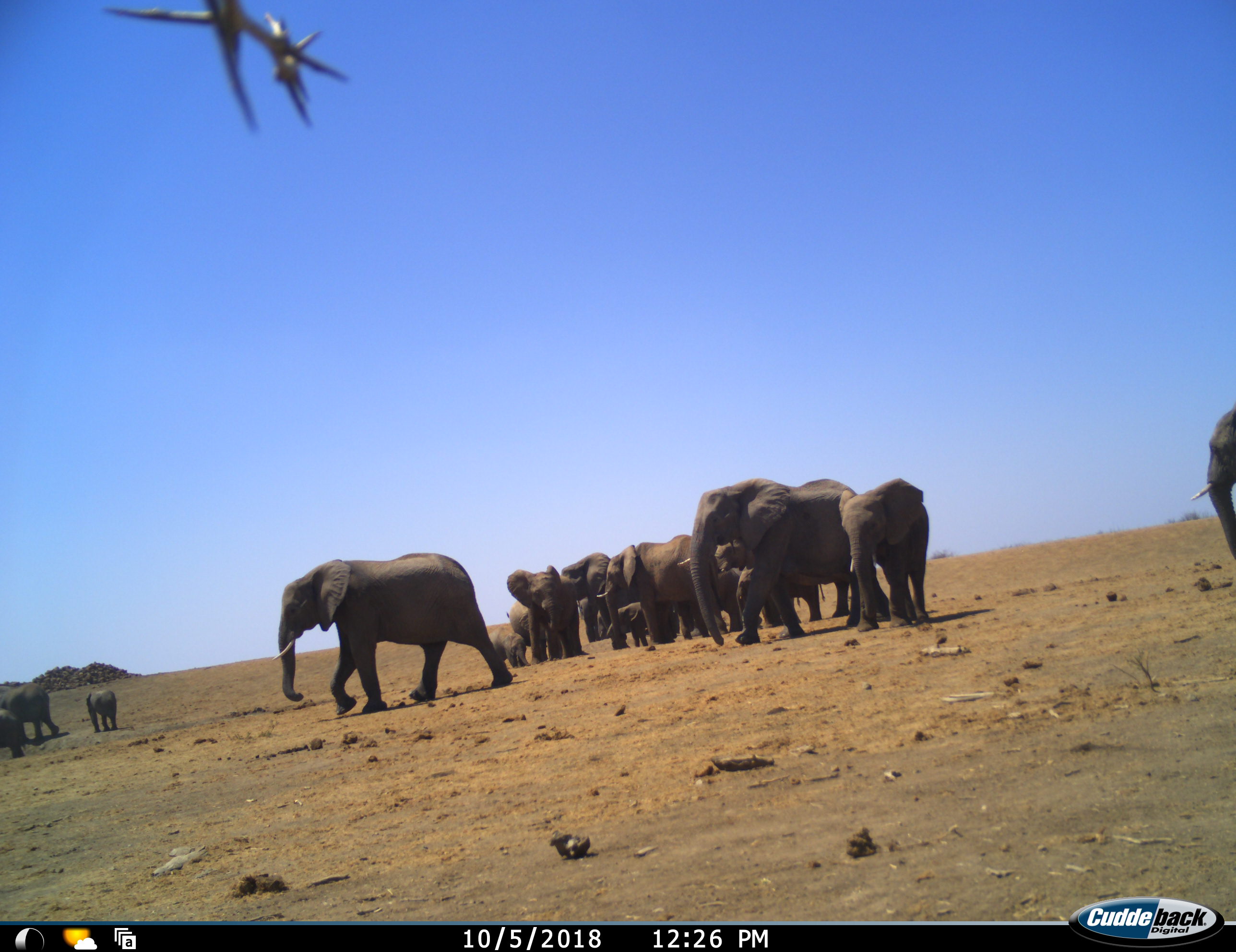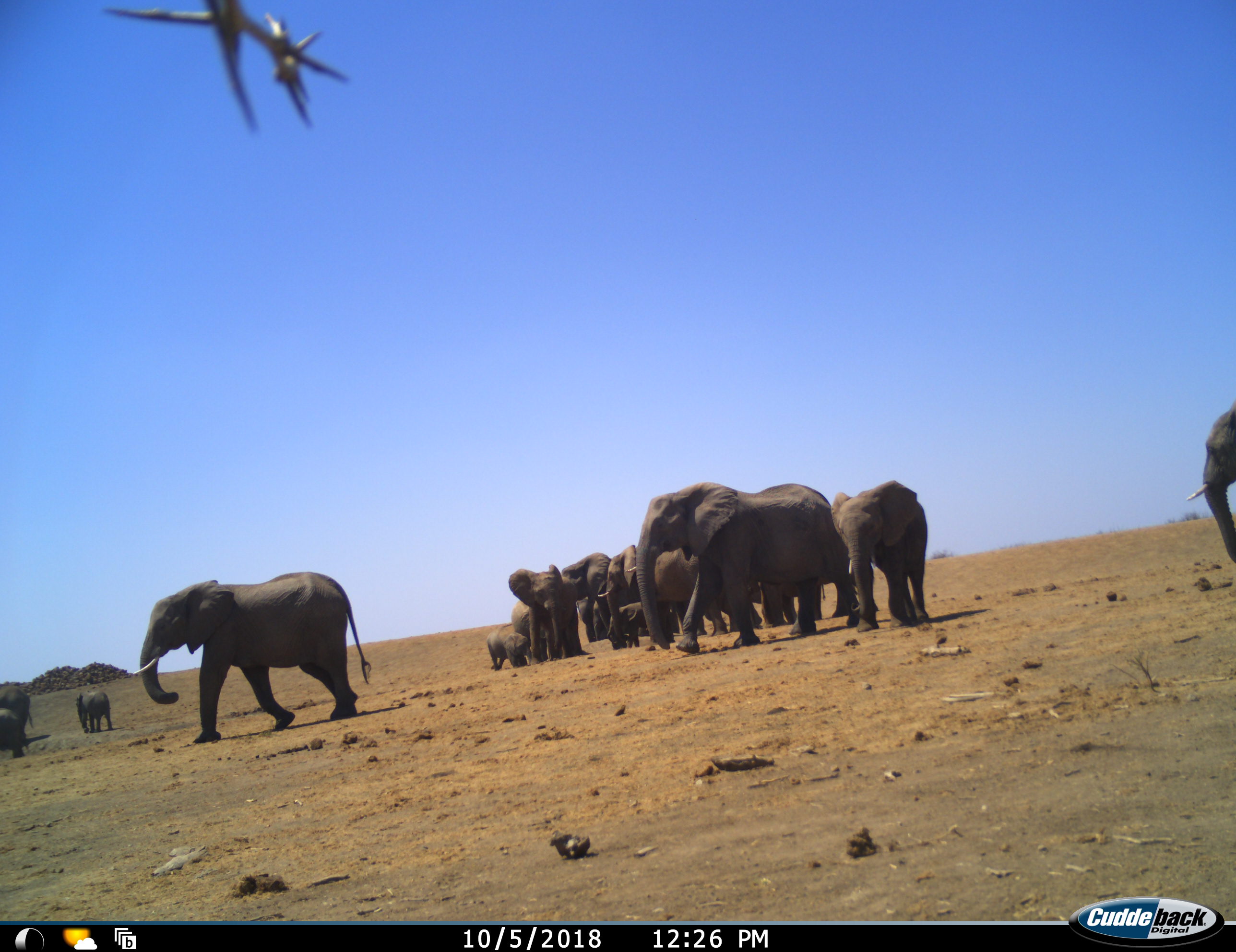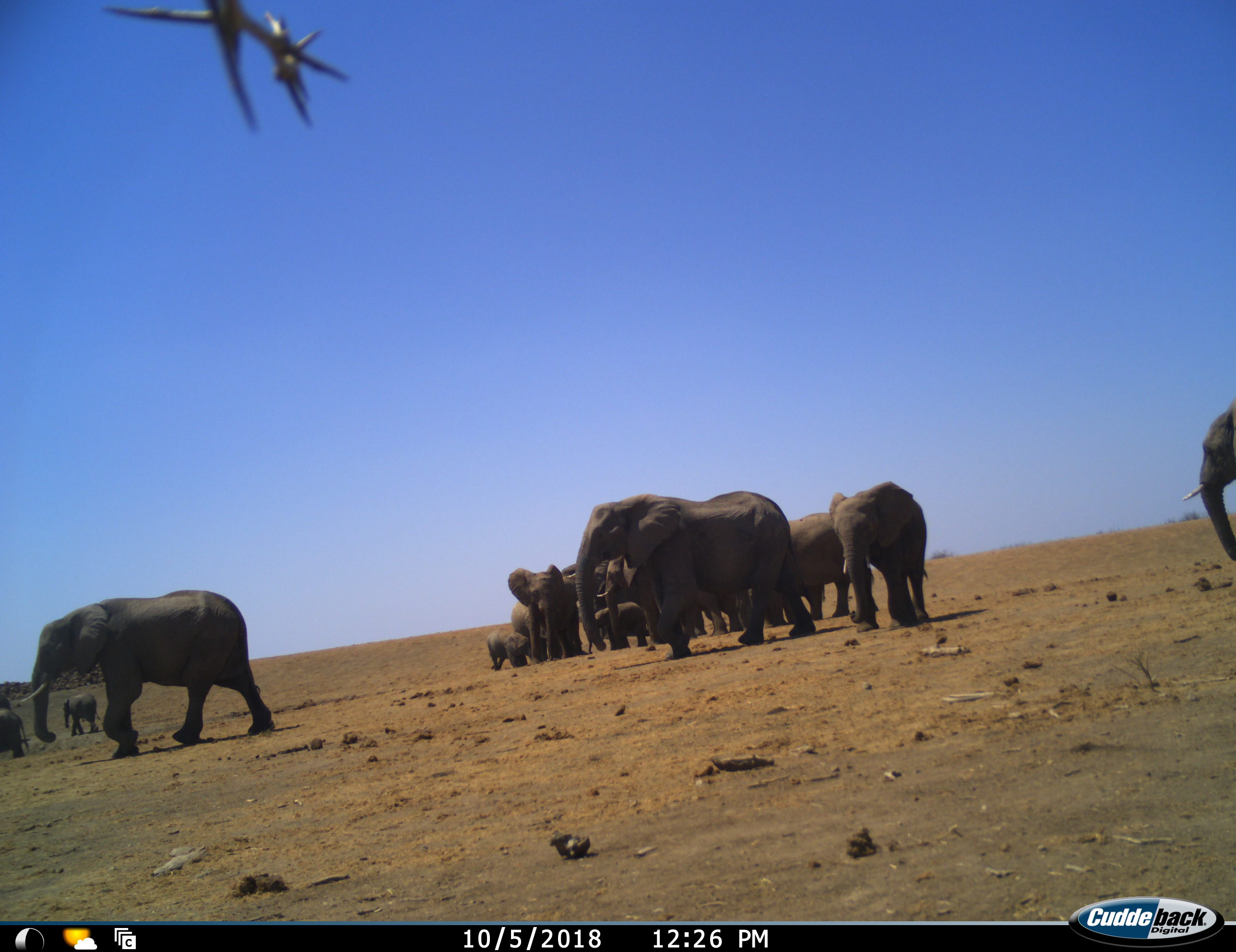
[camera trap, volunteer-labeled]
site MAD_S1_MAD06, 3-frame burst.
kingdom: Animalia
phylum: Chordata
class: Mammalia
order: Proboscidea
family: Elephantidae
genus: Loxodonta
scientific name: Loxodonta africana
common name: african bush elephant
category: elephant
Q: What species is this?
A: Elephant (african bush elephant) (Loxodonta africana).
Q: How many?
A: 11-50.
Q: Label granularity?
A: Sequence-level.